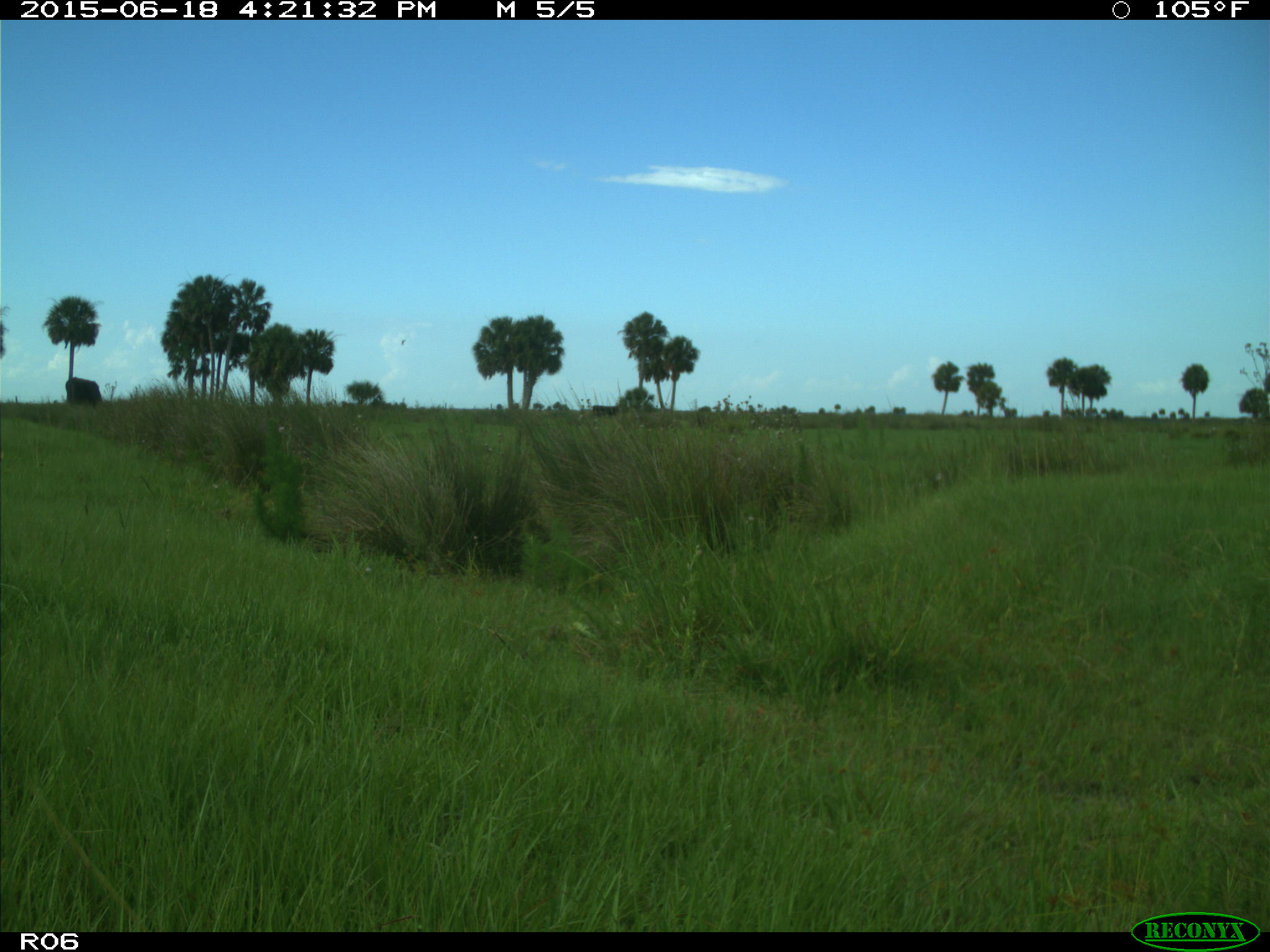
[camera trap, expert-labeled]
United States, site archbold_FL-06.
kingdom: Animalia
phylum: Chordata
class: Mammalia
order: Artiodactyla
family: Bovidae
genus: Bos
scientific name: Bos taurus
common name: domestic cow